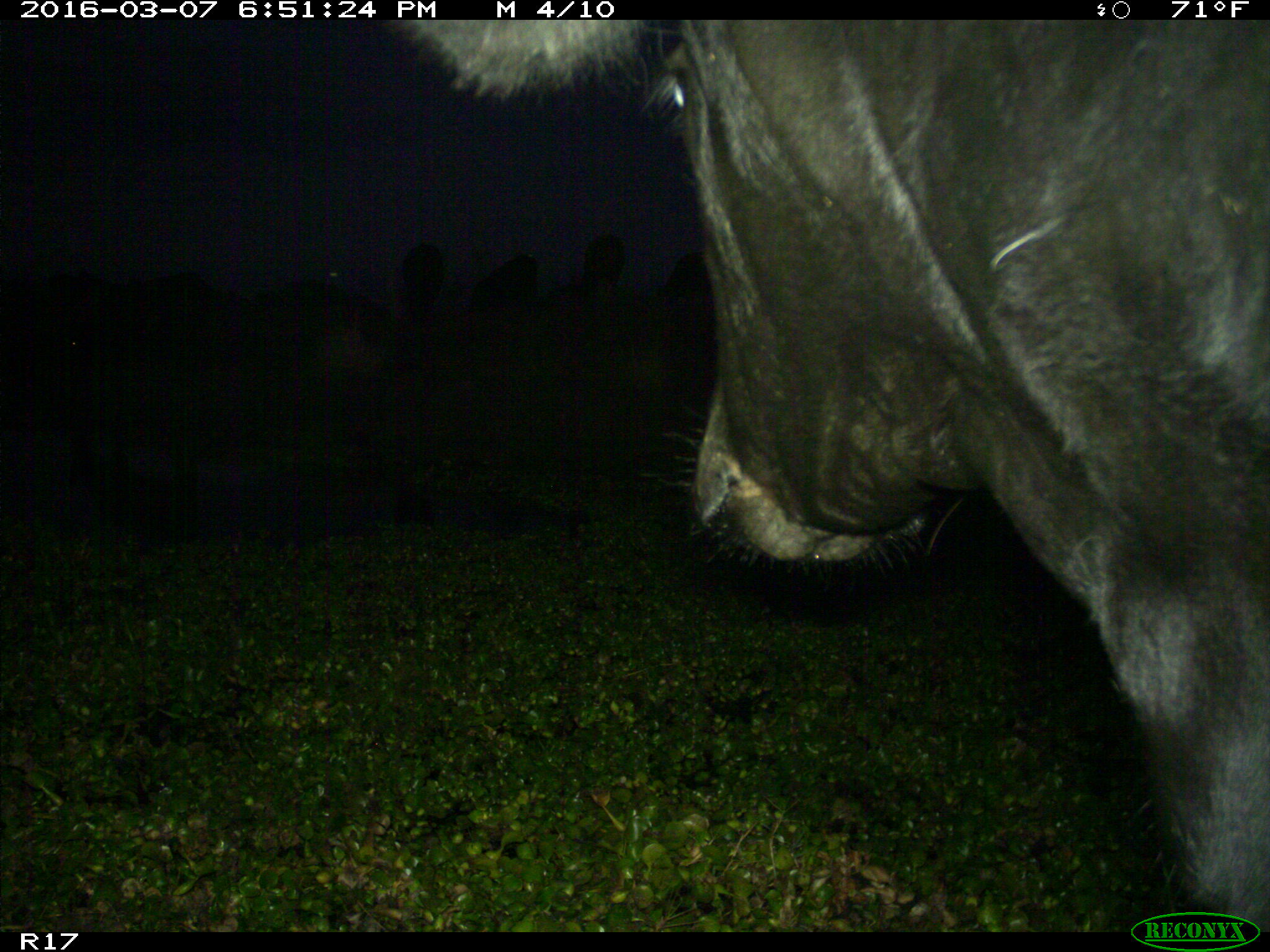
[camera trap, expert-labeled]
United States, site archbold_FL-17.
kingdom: Animalia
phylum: Chordata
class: Mammalia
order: Artiodactyla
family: Bovidae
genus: Bos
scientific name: Bos taurus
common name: domestic cow